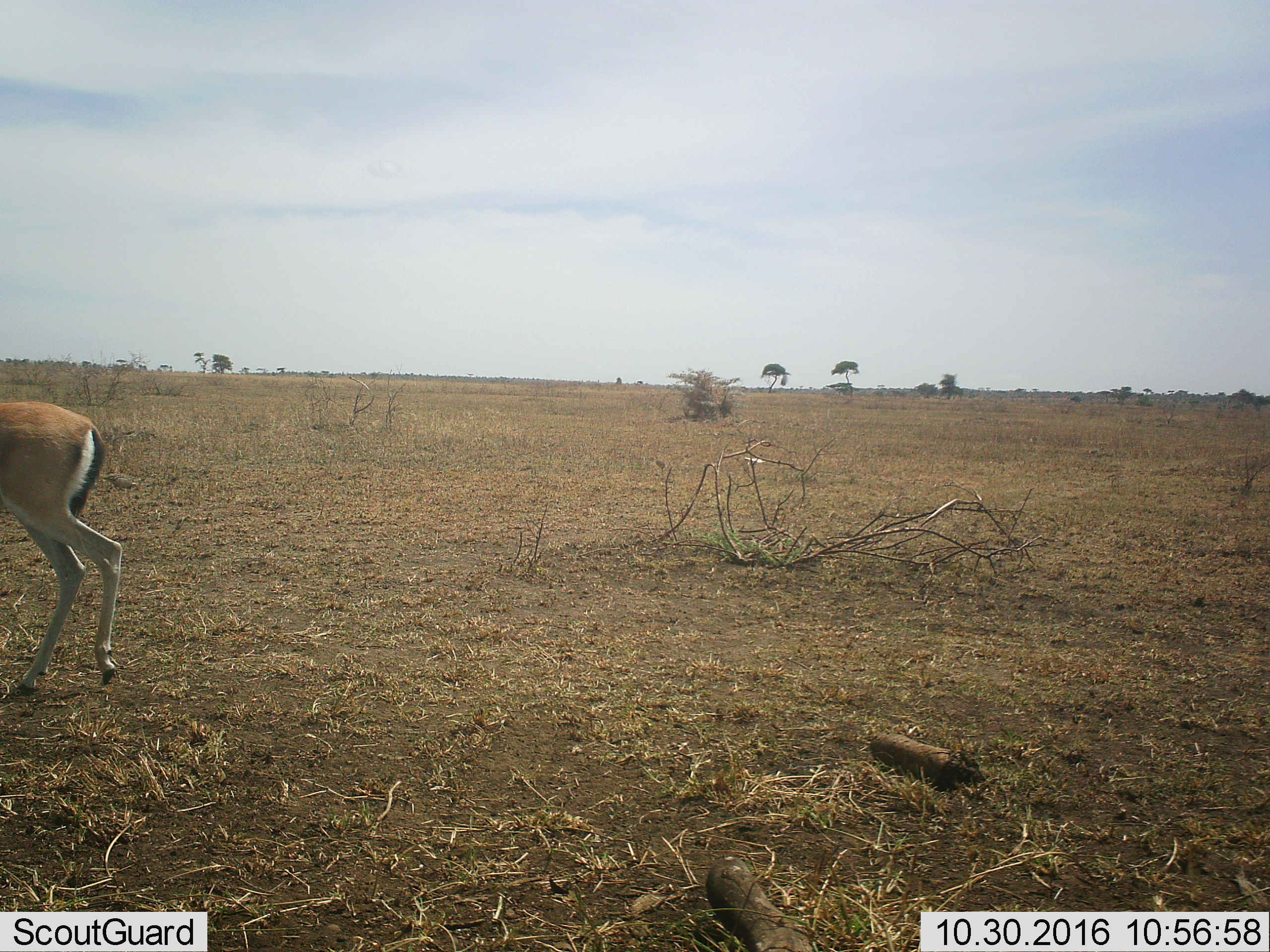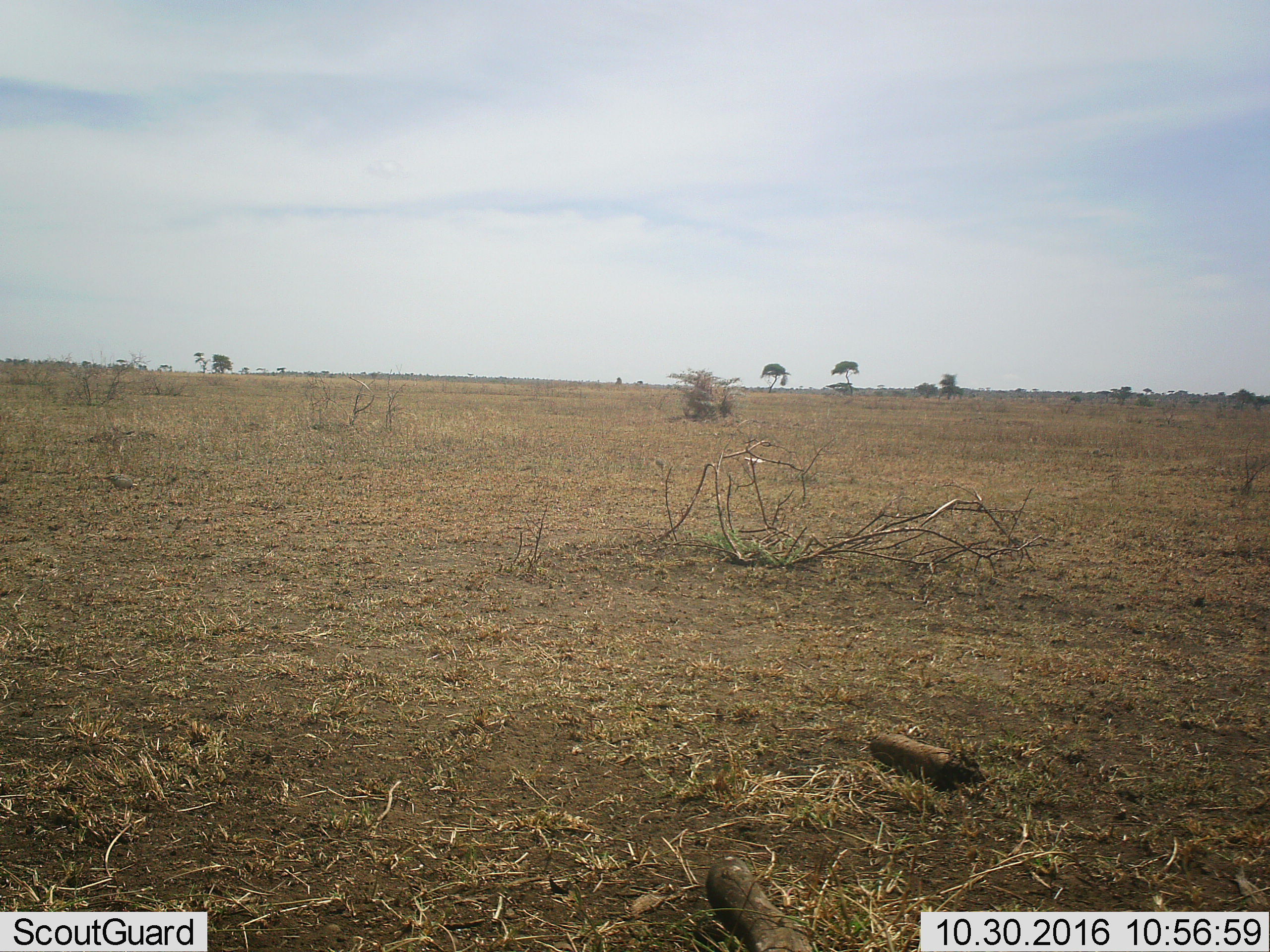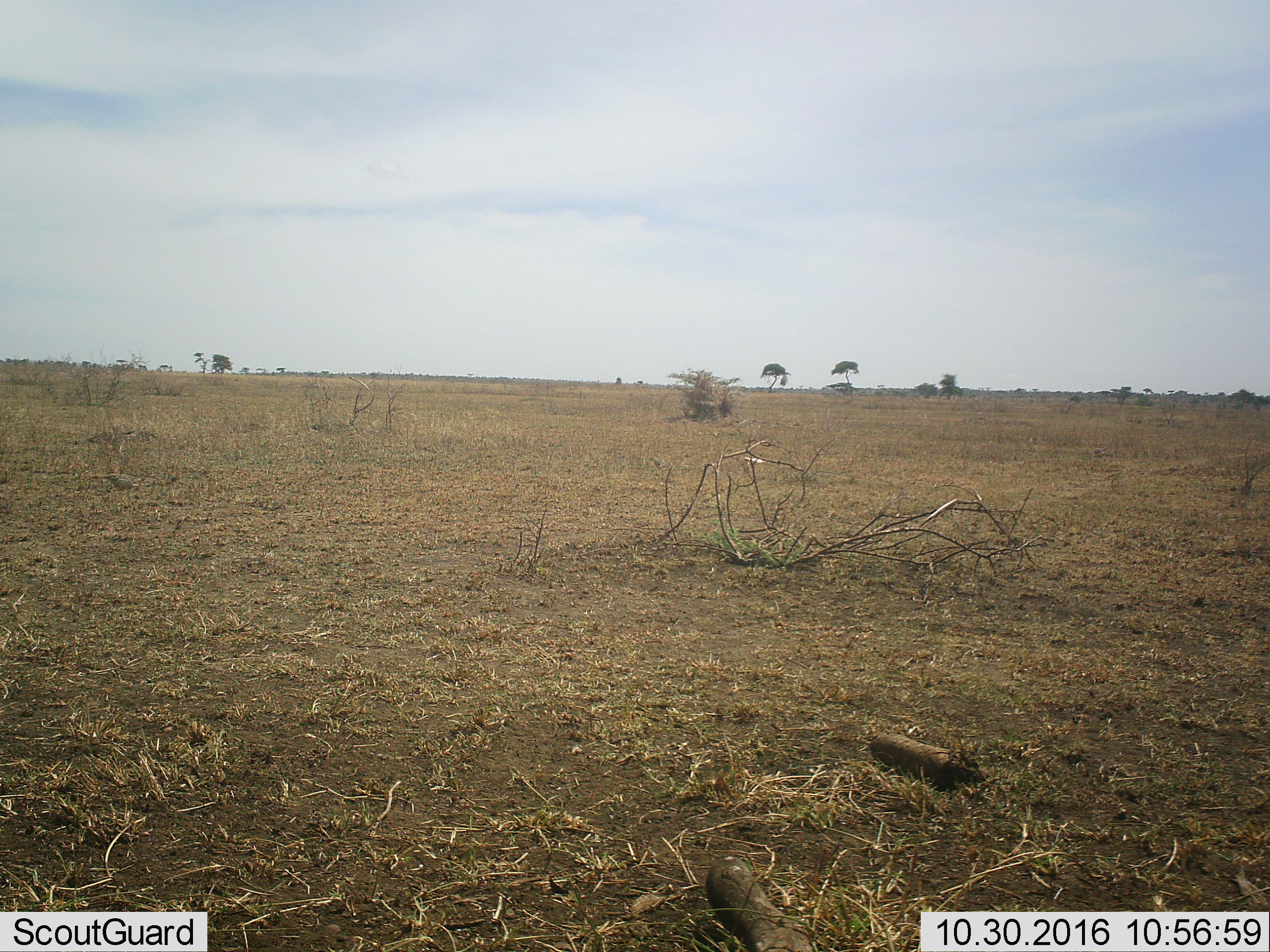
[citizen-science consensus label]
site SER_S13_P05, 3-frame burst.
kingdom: Animalia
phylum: Chordata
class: Mammalia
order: Artiodactyla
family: Bovidae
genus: Eudorcas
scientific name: Eudorcas thomsonii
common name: thomson's gazelle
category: gazellethomsons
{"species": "gazellethomsons (thomson's gazelle) (Eudorcas thomsonii)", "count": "1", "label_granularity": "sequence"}